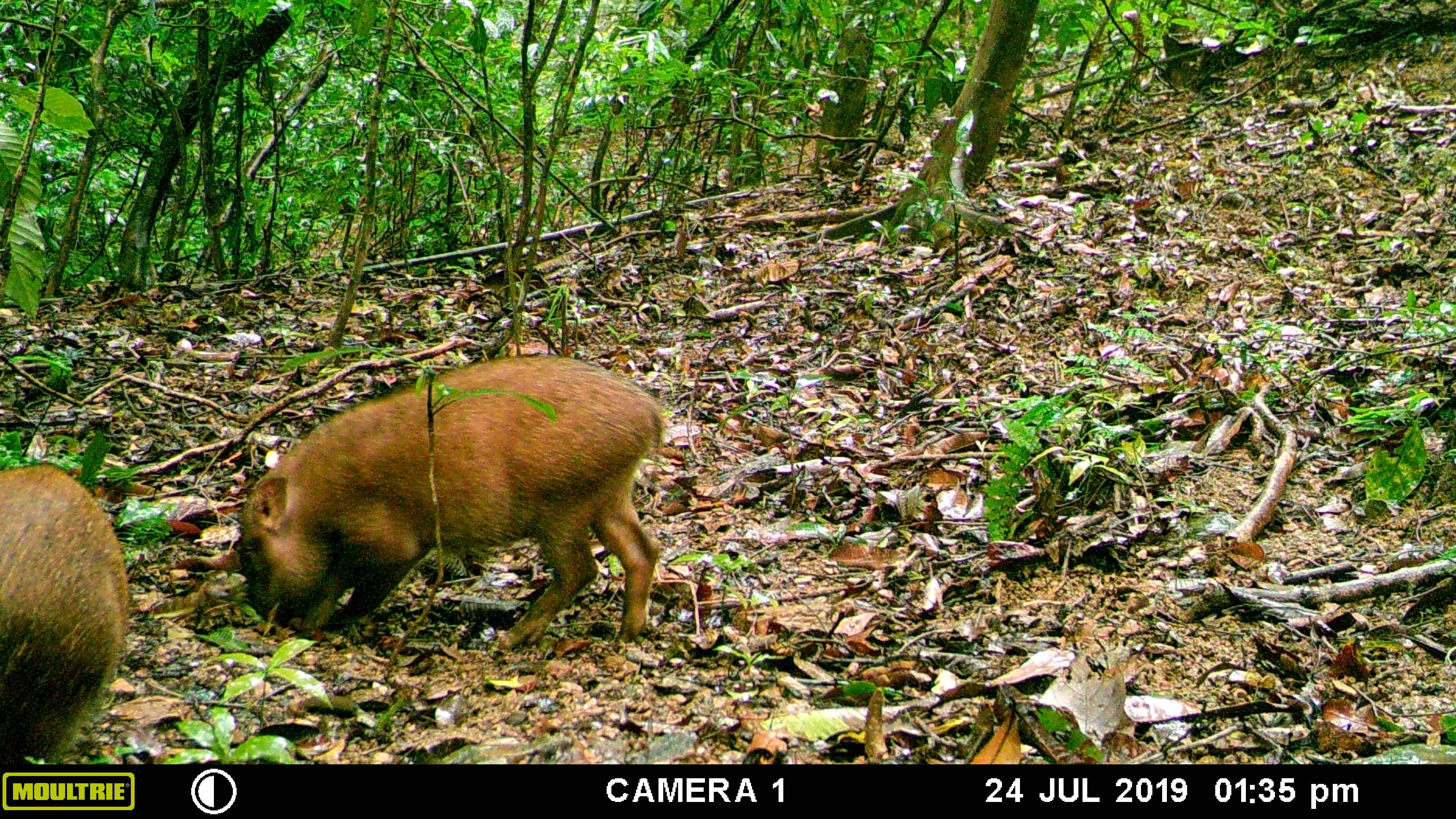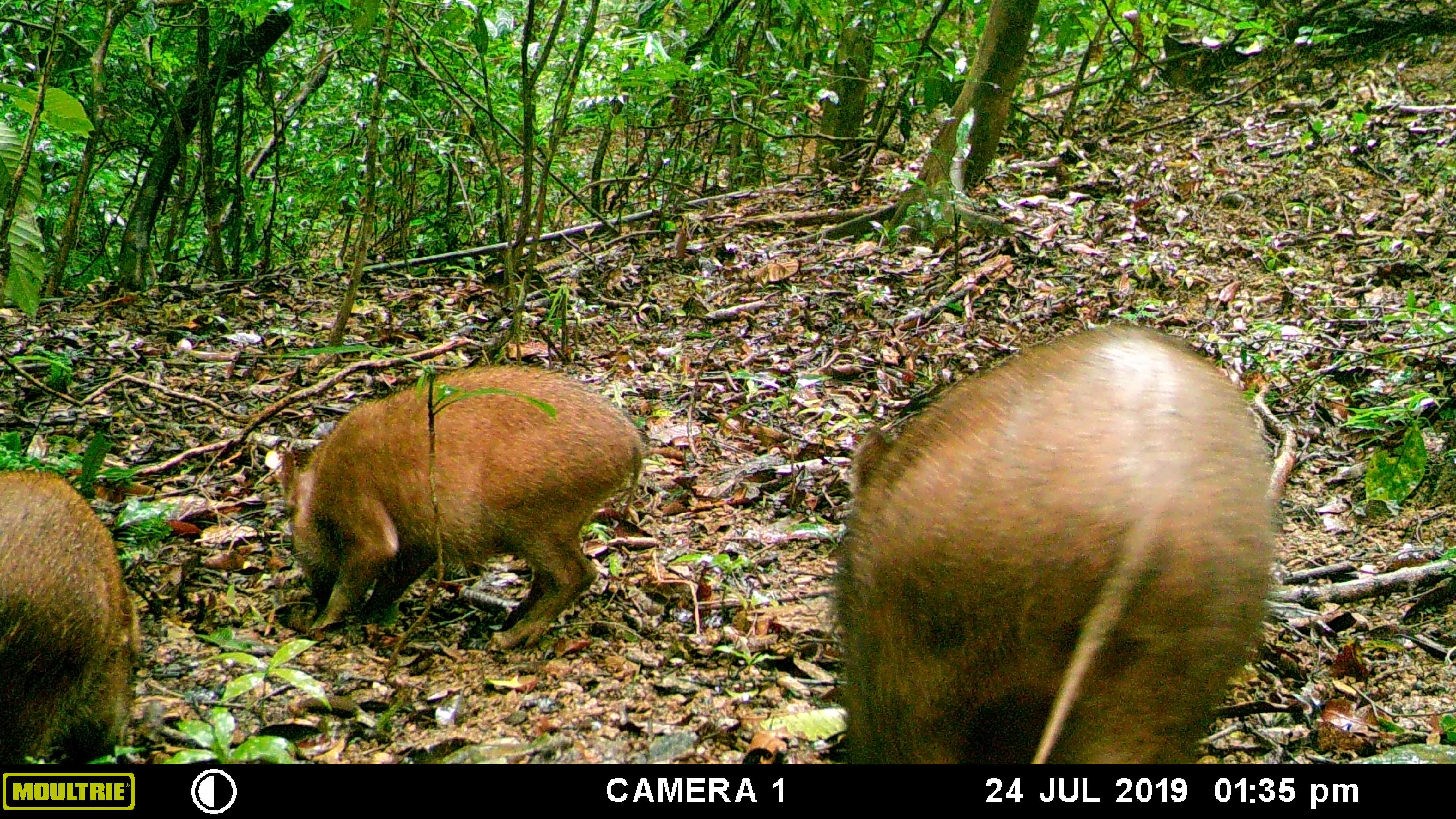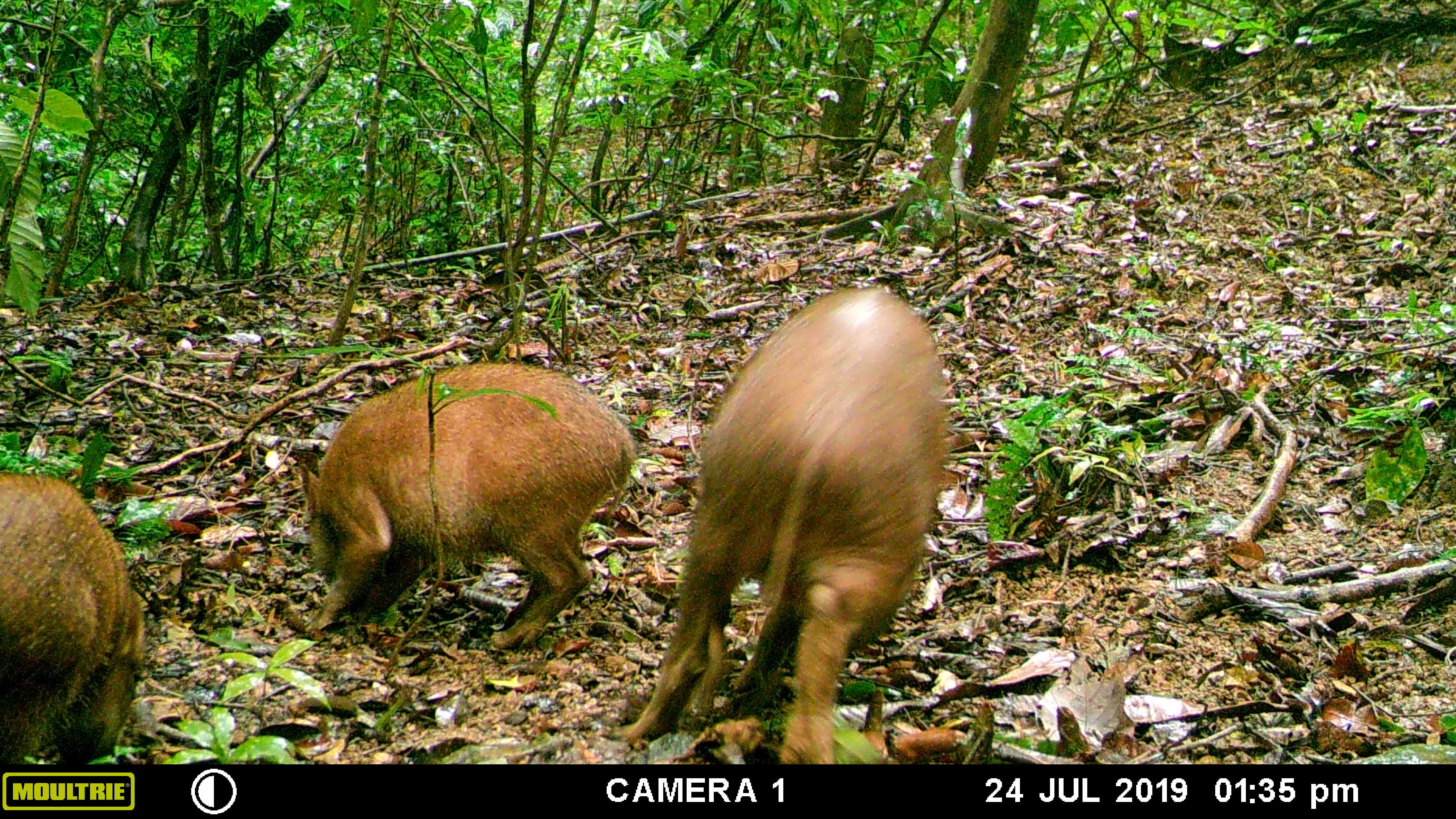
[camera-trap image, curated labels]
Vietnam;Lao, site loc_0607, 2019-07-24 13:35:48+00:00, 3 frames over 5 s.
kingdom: Animalia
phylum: Chordata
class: Mammalia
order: Artiodactyla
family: Suidae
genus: Sus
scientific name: Sus scrofa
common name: eurasian wild pig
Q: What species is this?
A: Eurasian wild pig (Sus scrofa).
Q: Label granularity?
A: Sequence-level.